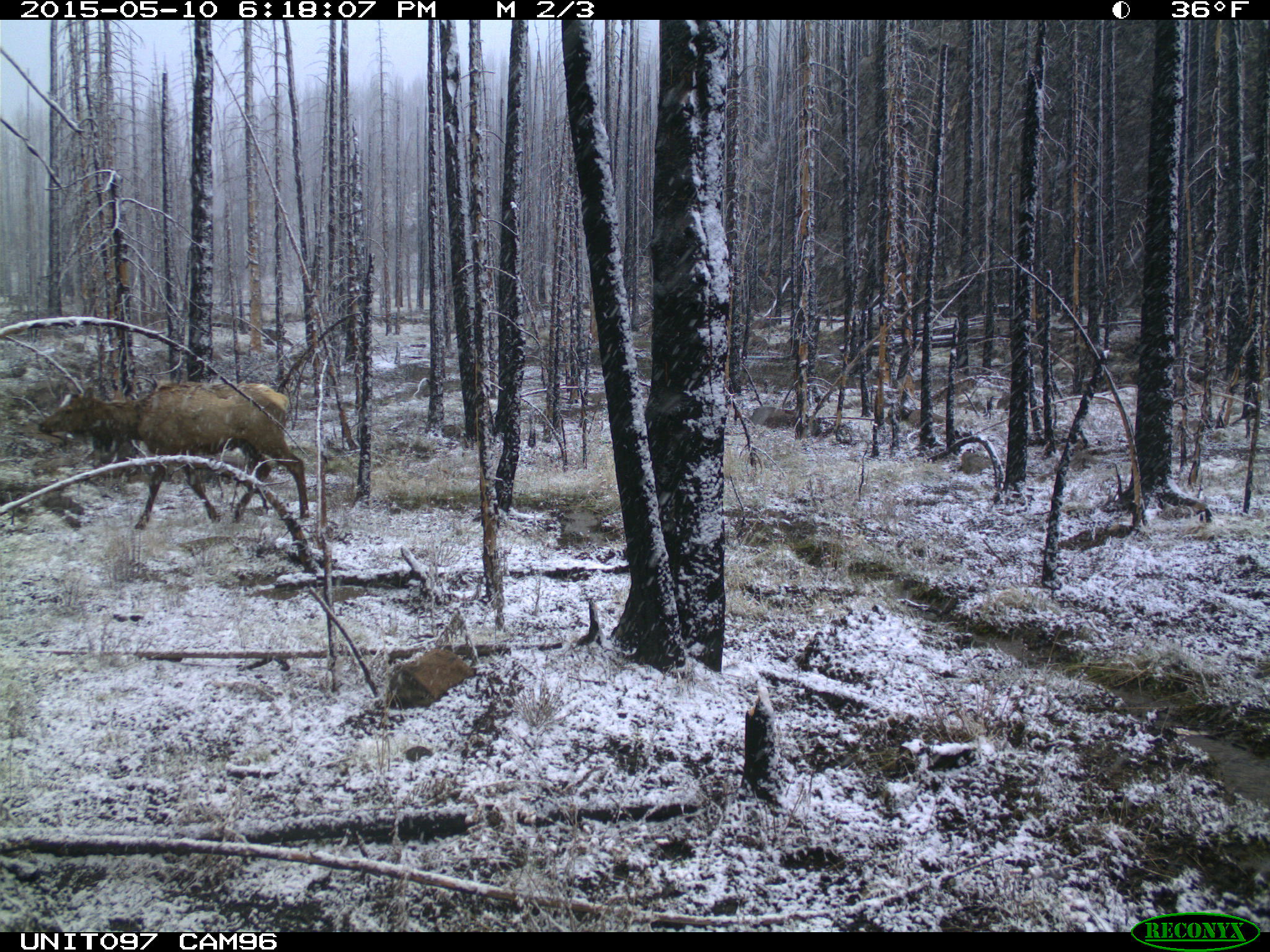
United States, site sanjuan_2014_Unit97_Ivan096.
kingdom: Animalia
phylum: Chordata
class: Mammalia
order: Artiodactyla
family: Cervidae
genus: Cervus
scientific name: Cervus elaphus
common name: red deer